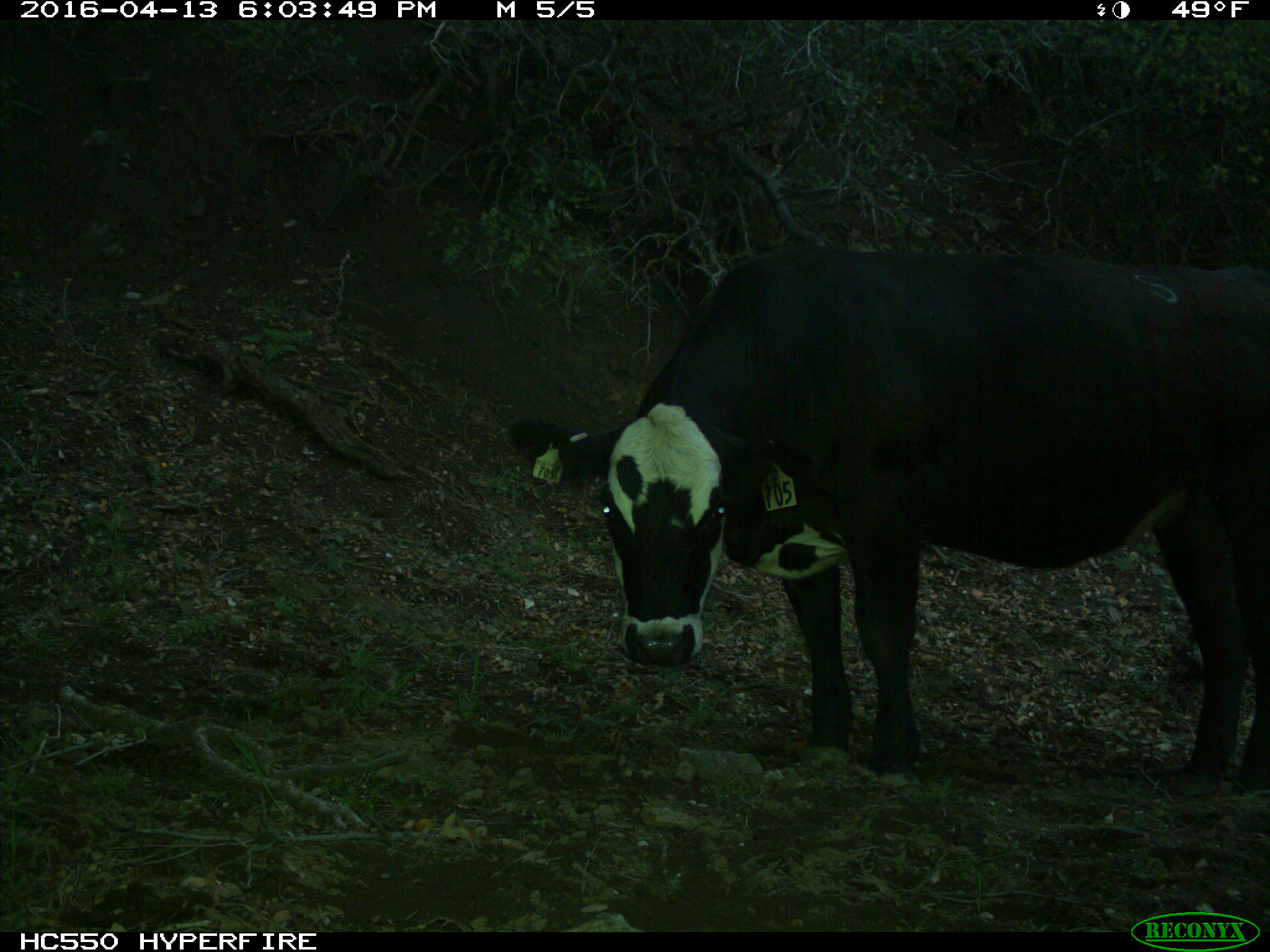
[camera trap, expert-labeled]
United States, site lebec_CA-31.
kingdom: Animalia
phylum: Chordata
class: Mammalia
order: Artiodactyla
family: Bovidae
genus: Bos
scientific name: Bos taurus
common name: domestic cow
Bos taurus (domestic cow).